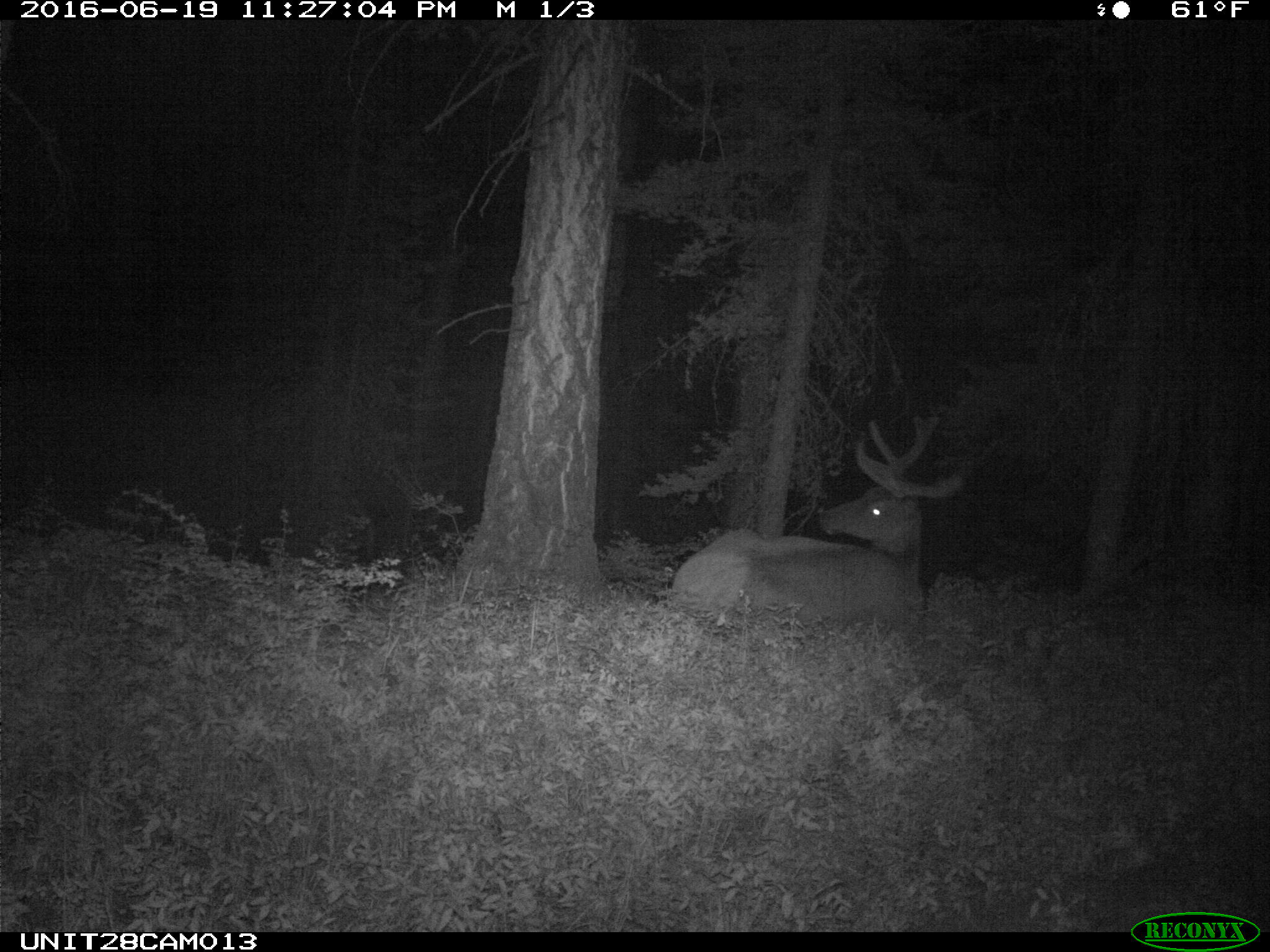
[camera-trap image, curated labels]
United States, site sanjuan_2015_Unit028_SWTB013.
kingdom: Animalia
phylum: Chordata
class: Mammalia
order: Artiodactyla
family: Cervidae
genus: Cervus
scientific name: Cervus elaphus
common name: red deer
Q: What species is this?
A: Cervus elaphus (red deer).